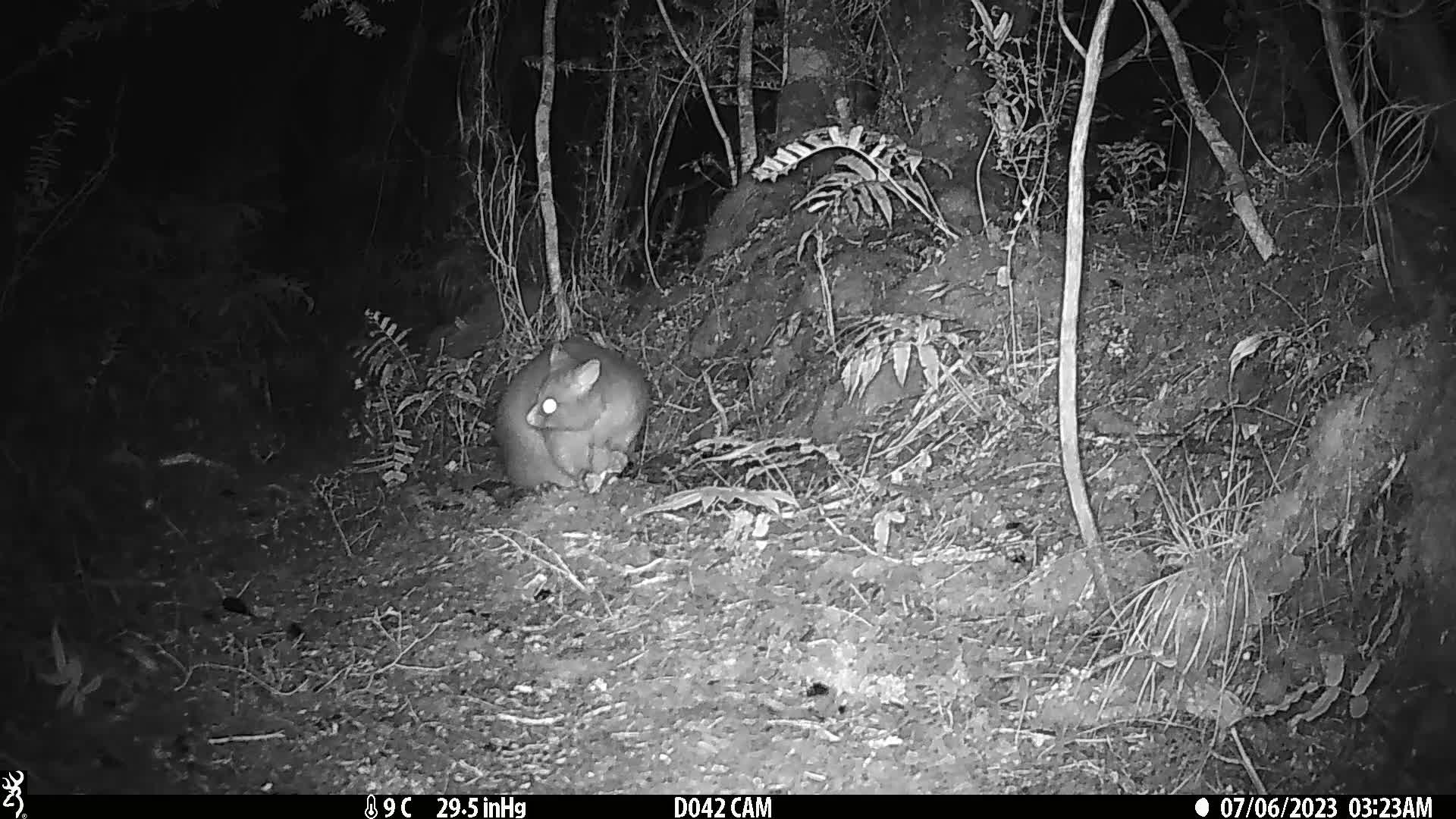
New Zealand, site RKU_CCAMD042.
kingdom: Animalia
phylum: Chordata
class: Mammalia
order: Diprotodontia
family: Phalangeridae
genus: Trichosurus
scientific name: Trichosurus vulpecula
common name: common brushtail possum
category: possum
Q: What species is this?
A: Possum (common brushtail possum) (Trichosurus vulpecula).